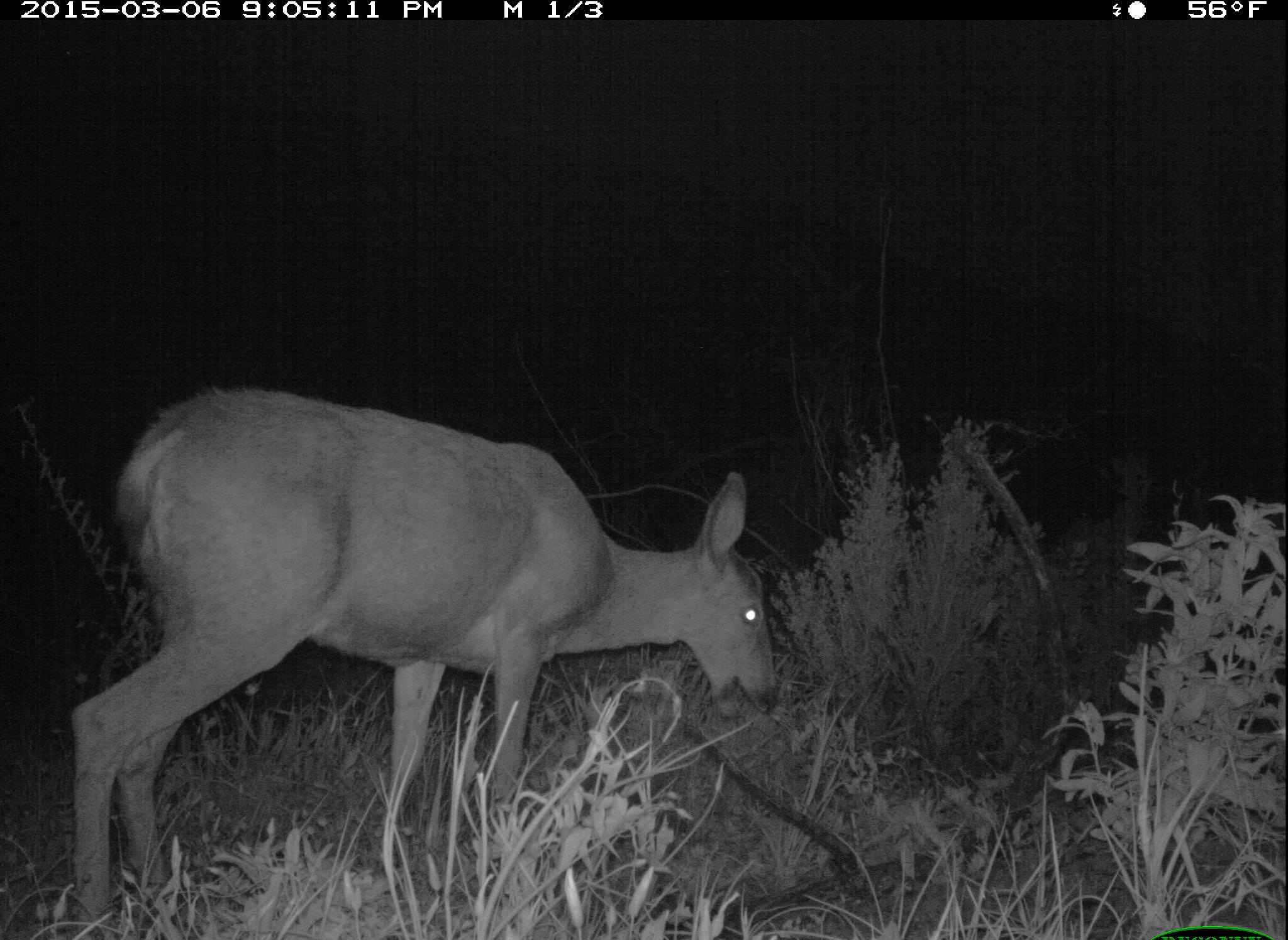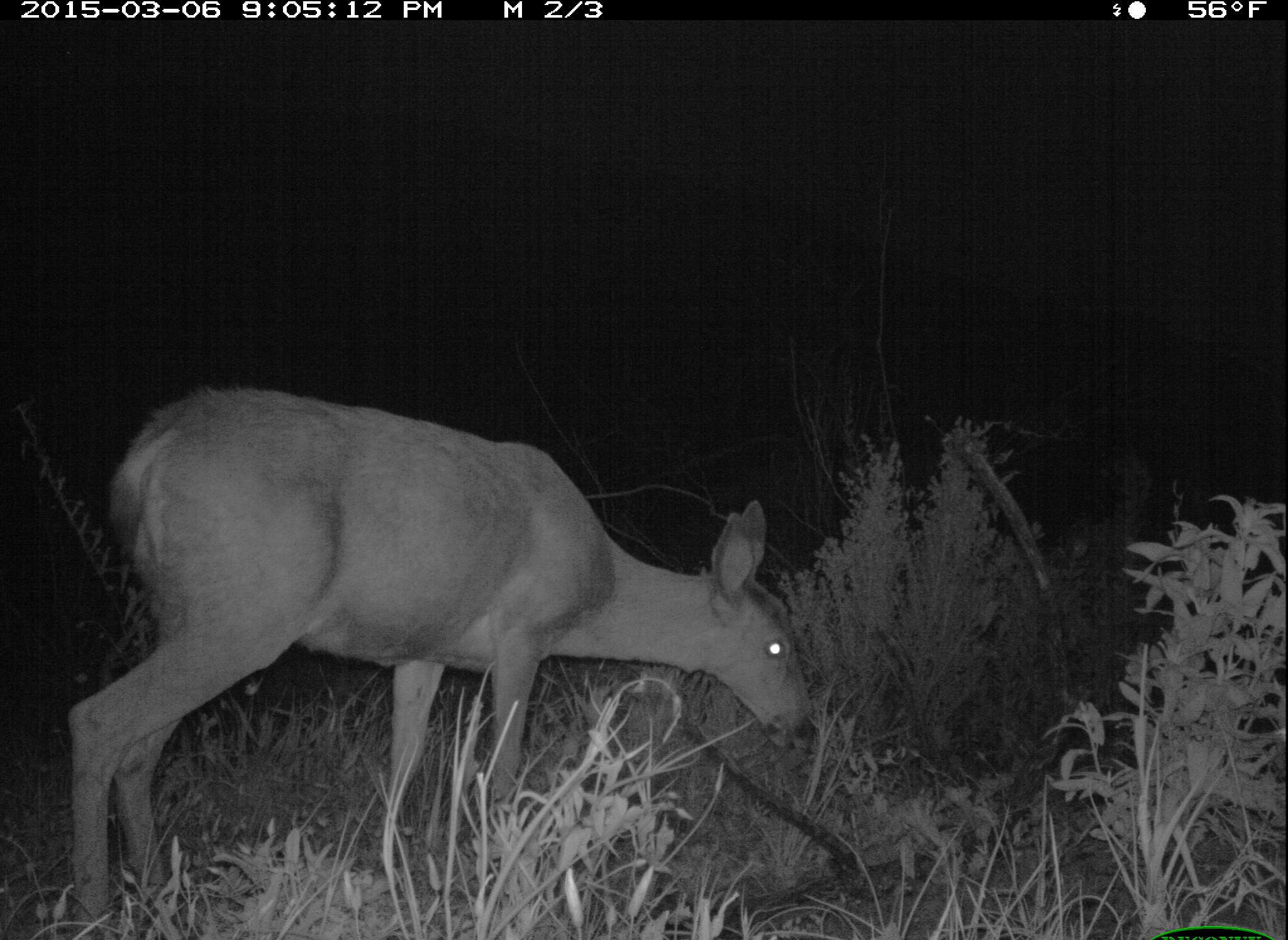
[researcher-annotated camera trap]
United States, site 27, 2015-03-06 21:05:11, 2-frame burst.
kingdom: Animalia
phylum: Chordata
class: Mammalia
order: Artiodactyla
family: Cervidae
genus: Odocoileus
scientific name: Odocoileus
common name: deer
Deer (Odocoileus).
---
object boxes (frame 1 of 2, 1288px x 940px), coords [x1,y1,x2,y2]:
deer: [67,387,779,938]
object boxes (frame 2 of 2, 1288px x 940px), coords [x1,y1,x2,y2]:
deer: [65,383,813,938]